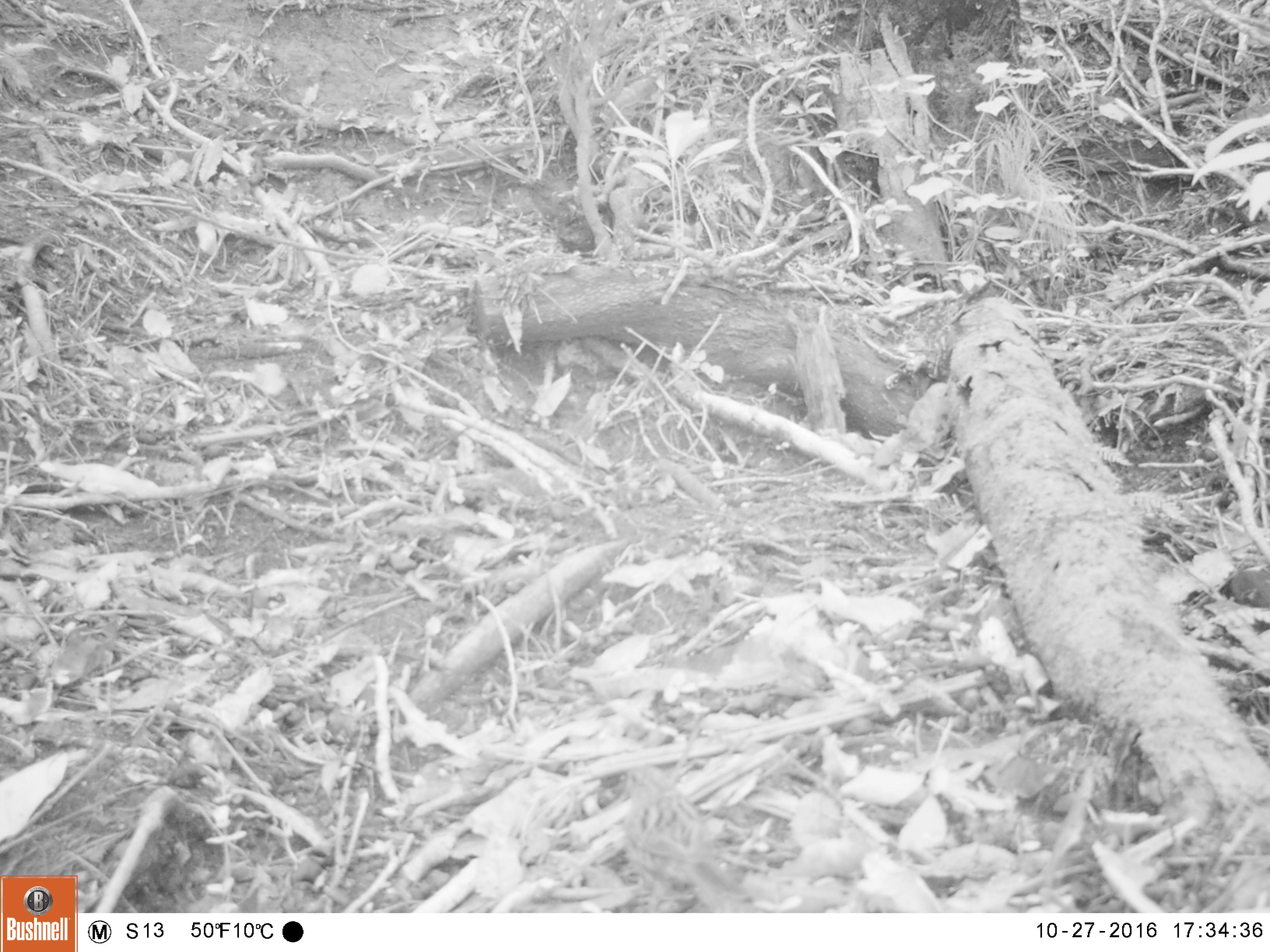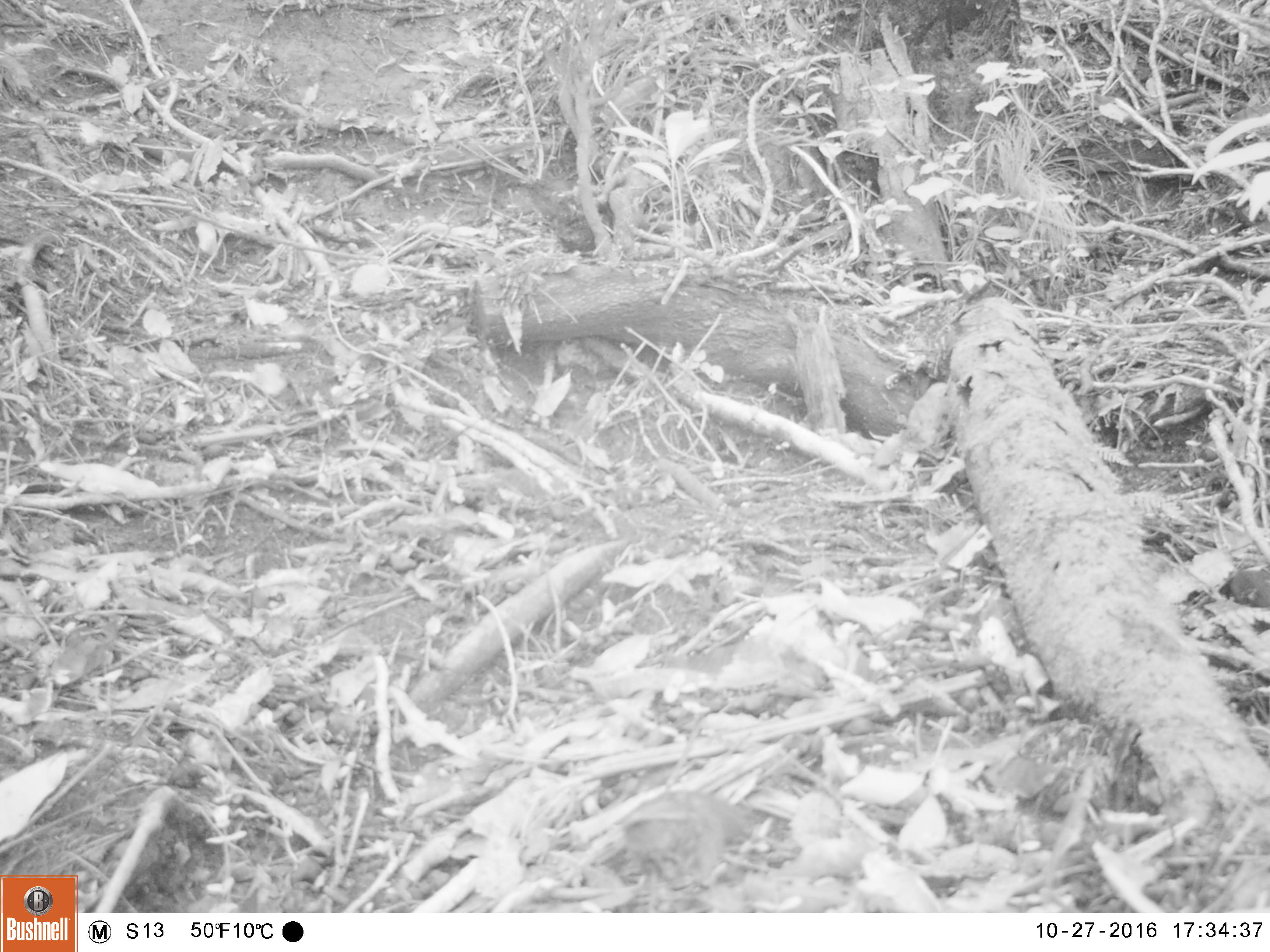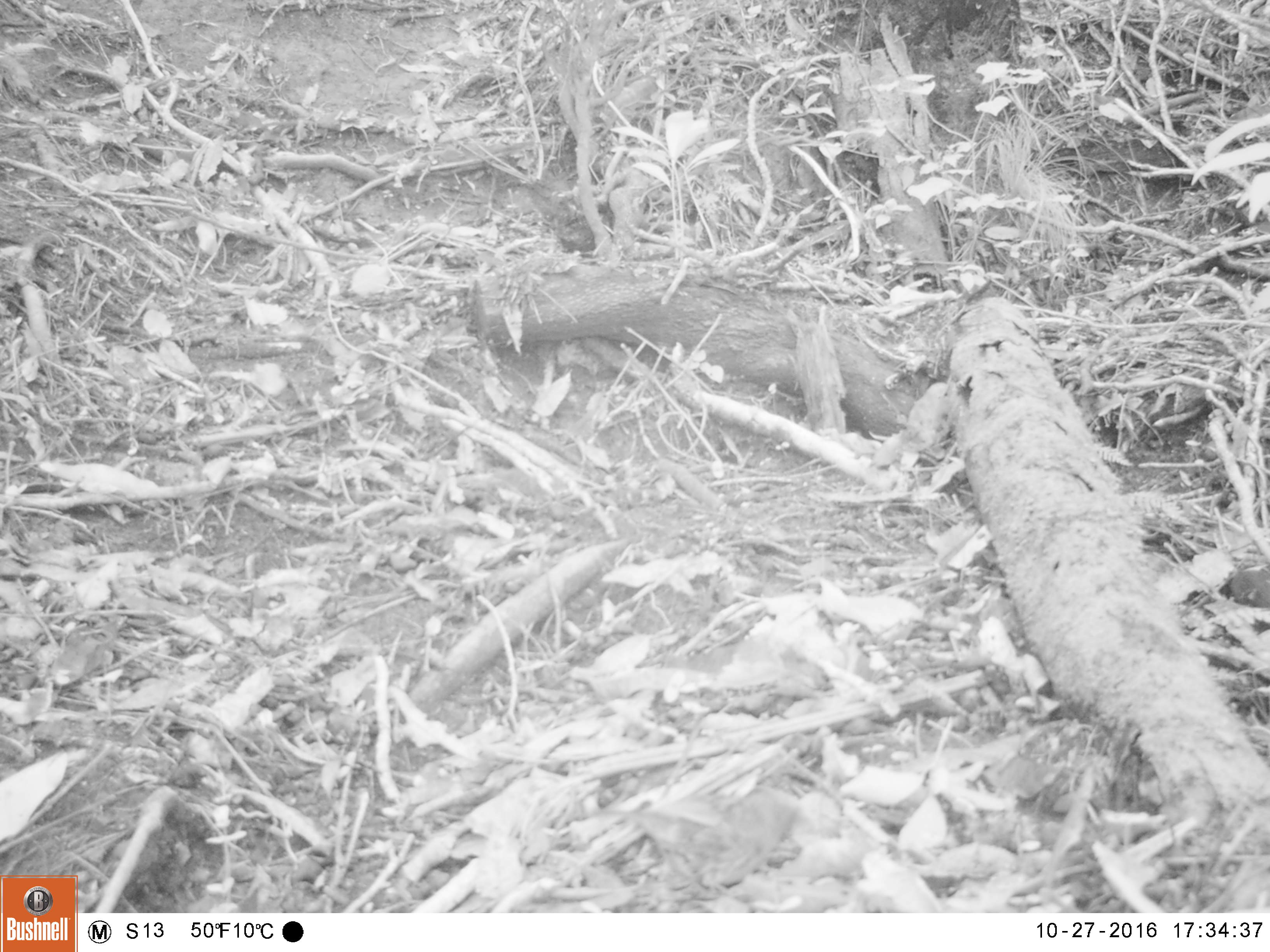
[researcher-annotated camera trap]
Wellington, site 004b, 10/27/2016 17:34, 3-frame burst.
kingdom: Animalia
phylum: Chordata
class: Aves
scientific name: Aves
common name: bird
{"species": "bird (Aves)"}